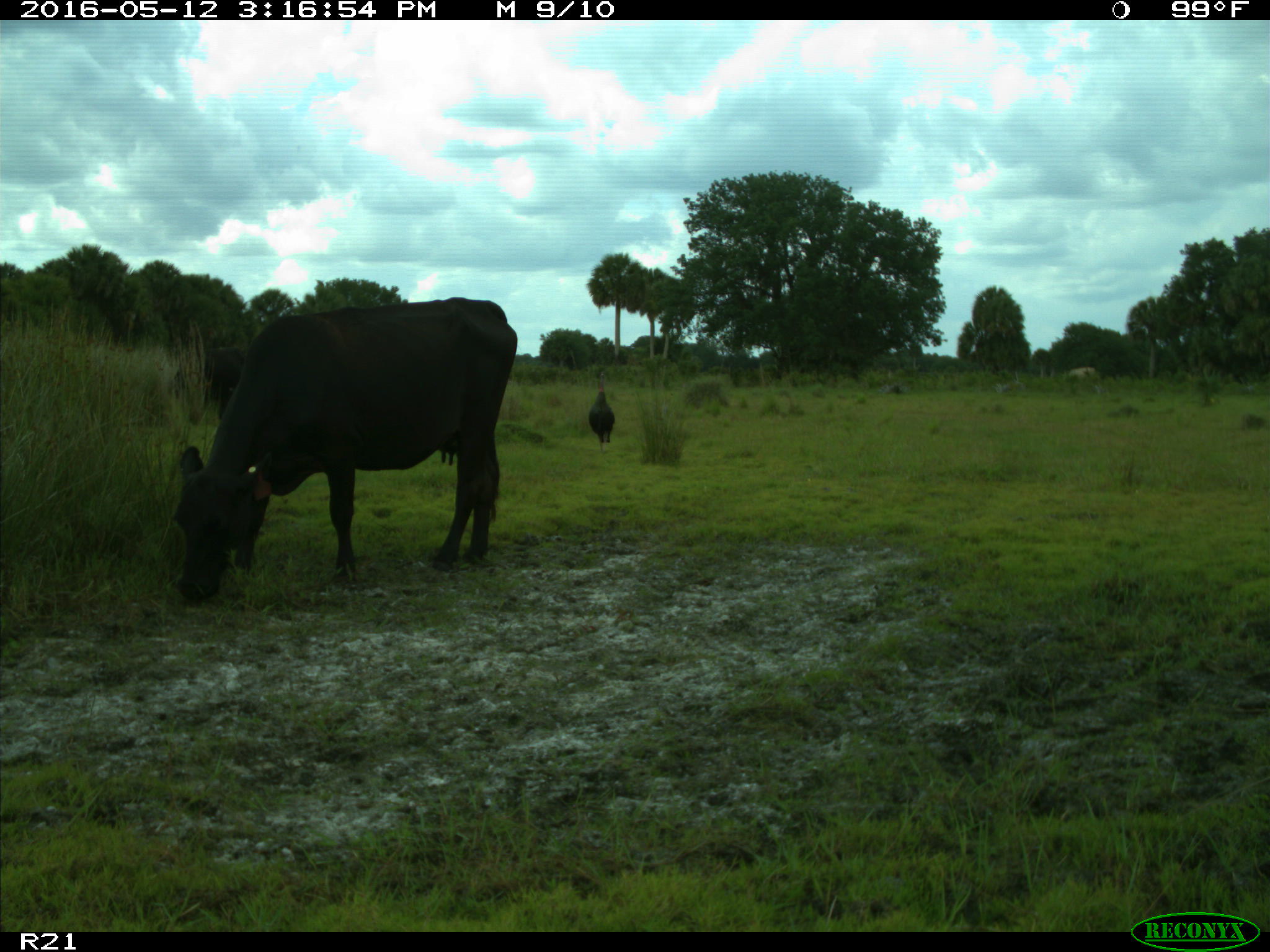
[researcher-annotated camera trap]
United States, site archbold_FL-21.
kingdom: Animalia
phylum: Chordata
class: Mammalia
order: Artiodactyla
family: Bovidae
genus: Bos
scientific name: Bos taurus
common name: domestic cow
Bos taurus (domestic cow).